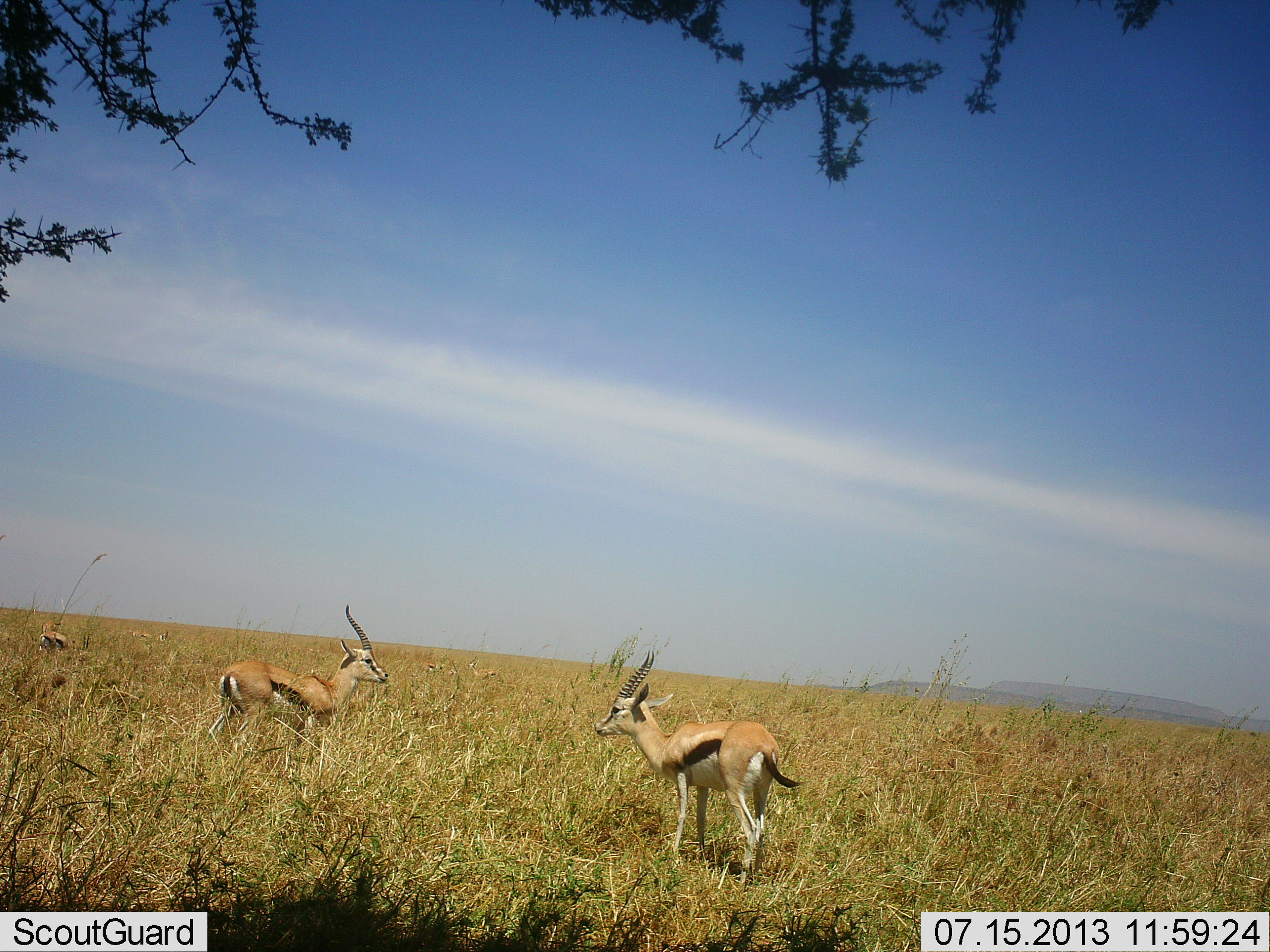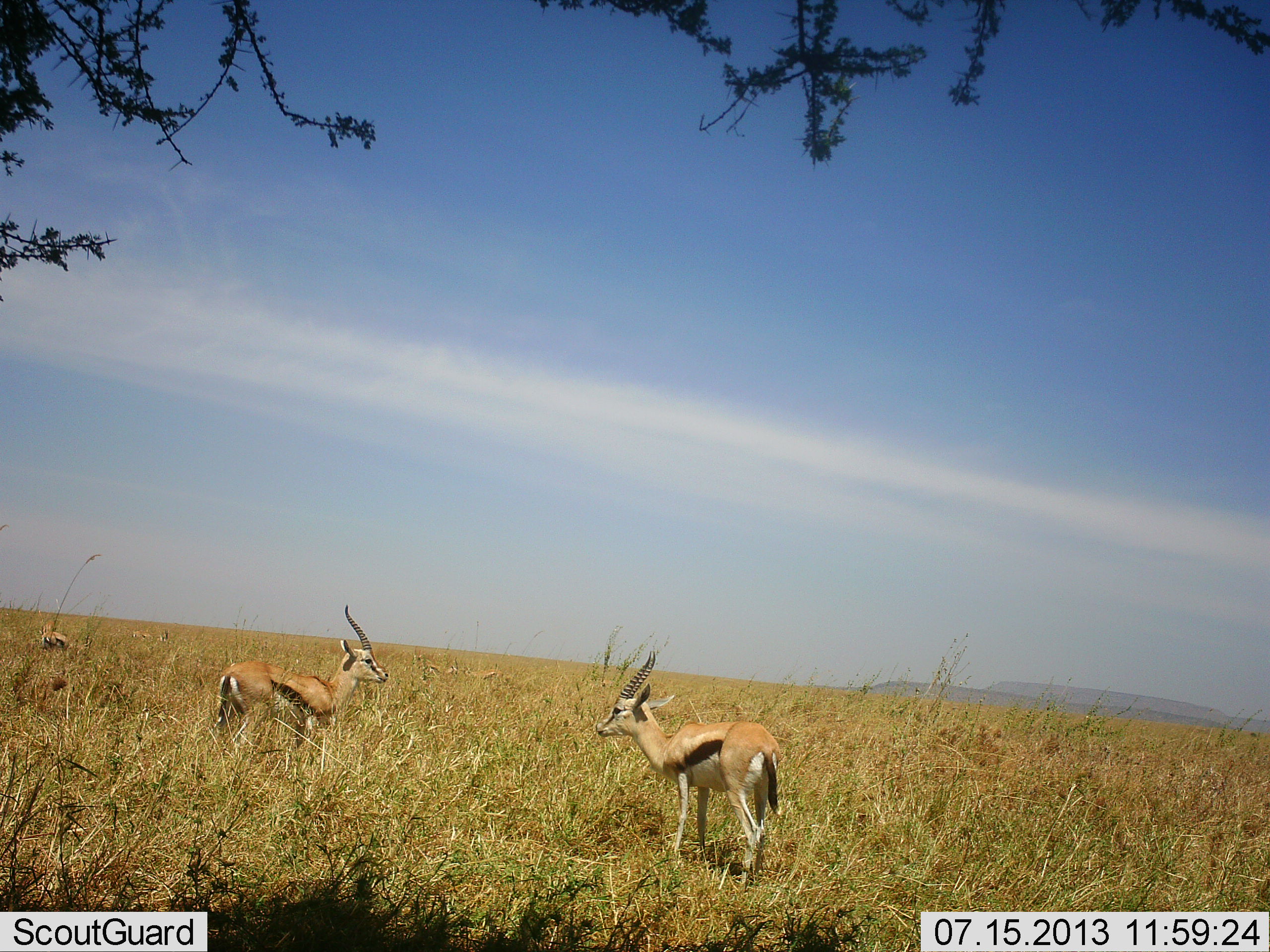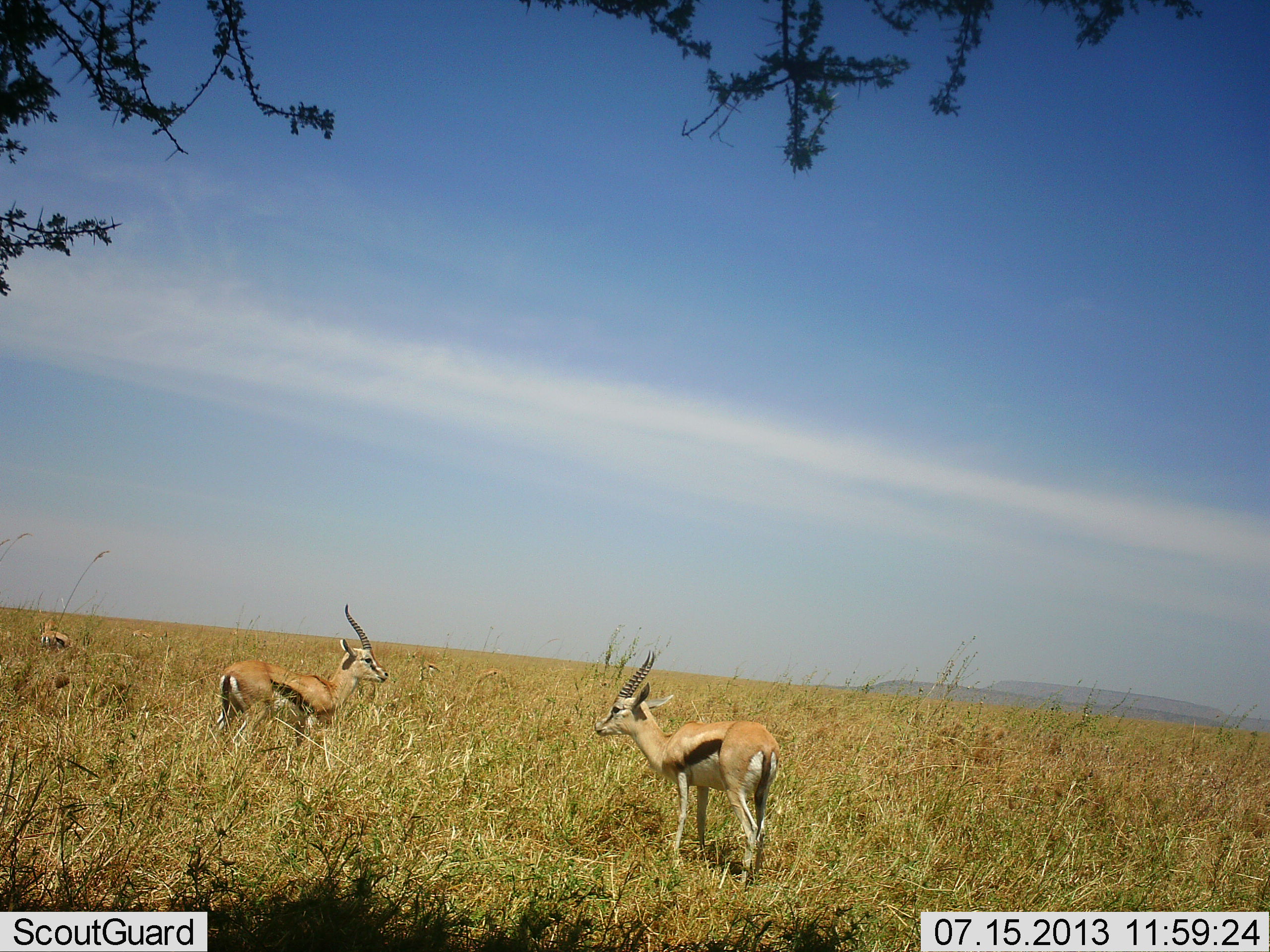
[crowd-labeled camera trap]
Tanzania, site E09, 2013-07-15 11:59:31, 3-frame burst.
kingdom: Animalia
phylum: Chordata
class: Mammalia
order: Artiodactyla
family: Bovidae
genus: Eudorcas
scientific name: Eudorcas thomsonii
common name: thomson's gazelle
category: gazellethomsons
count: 3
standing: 95%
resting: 10%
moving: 0%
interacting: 0%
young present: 0%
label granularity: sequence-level